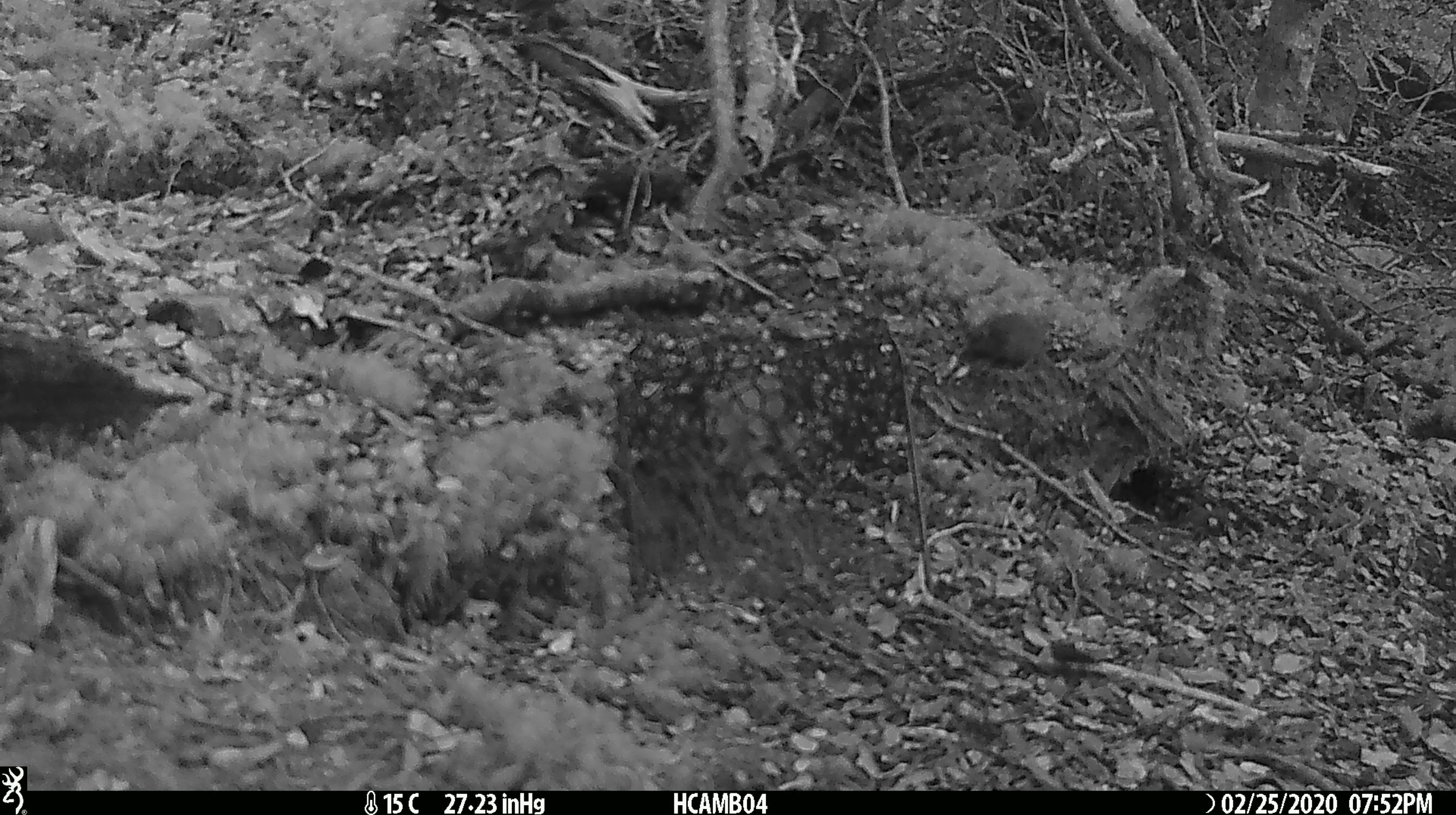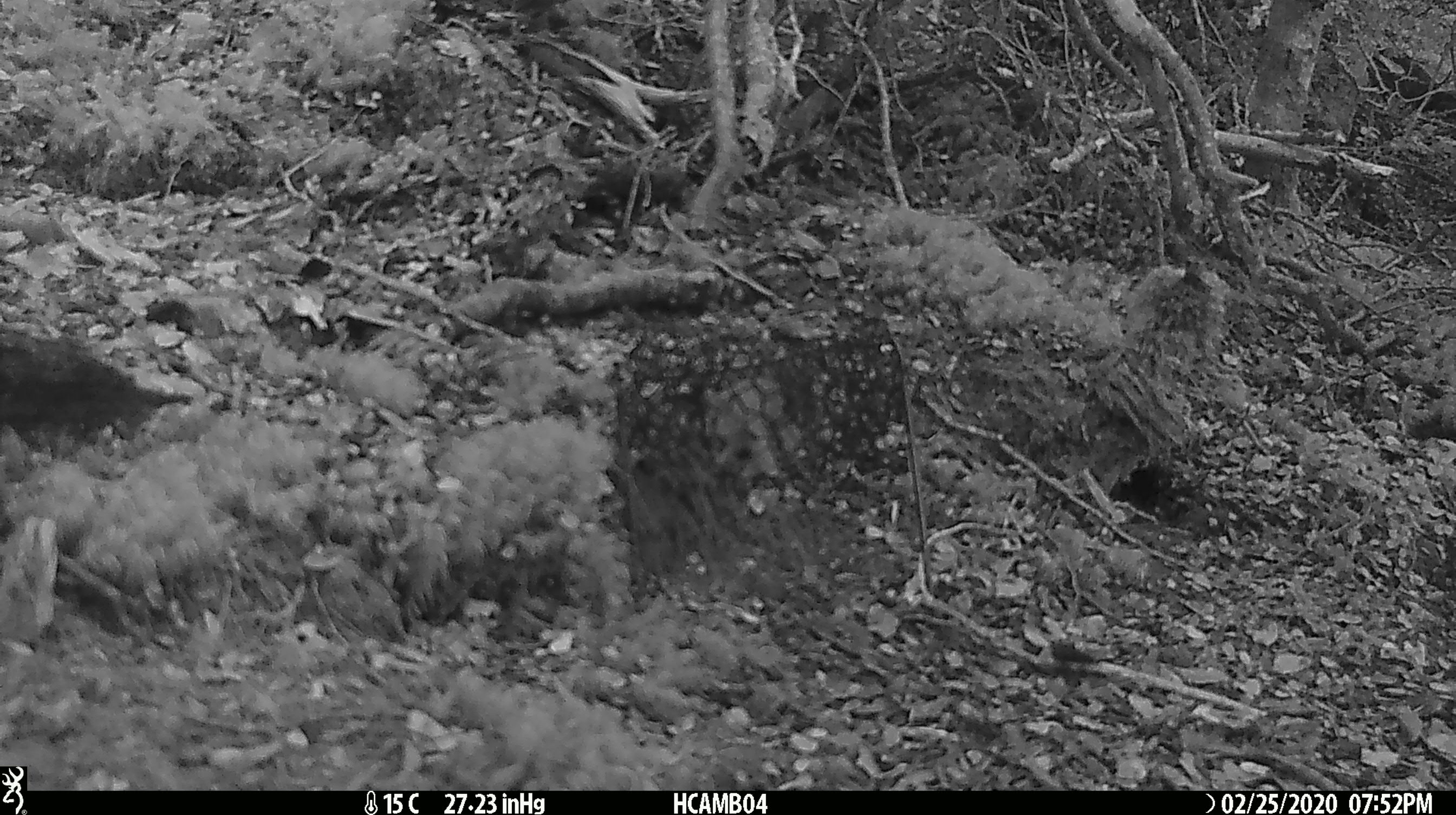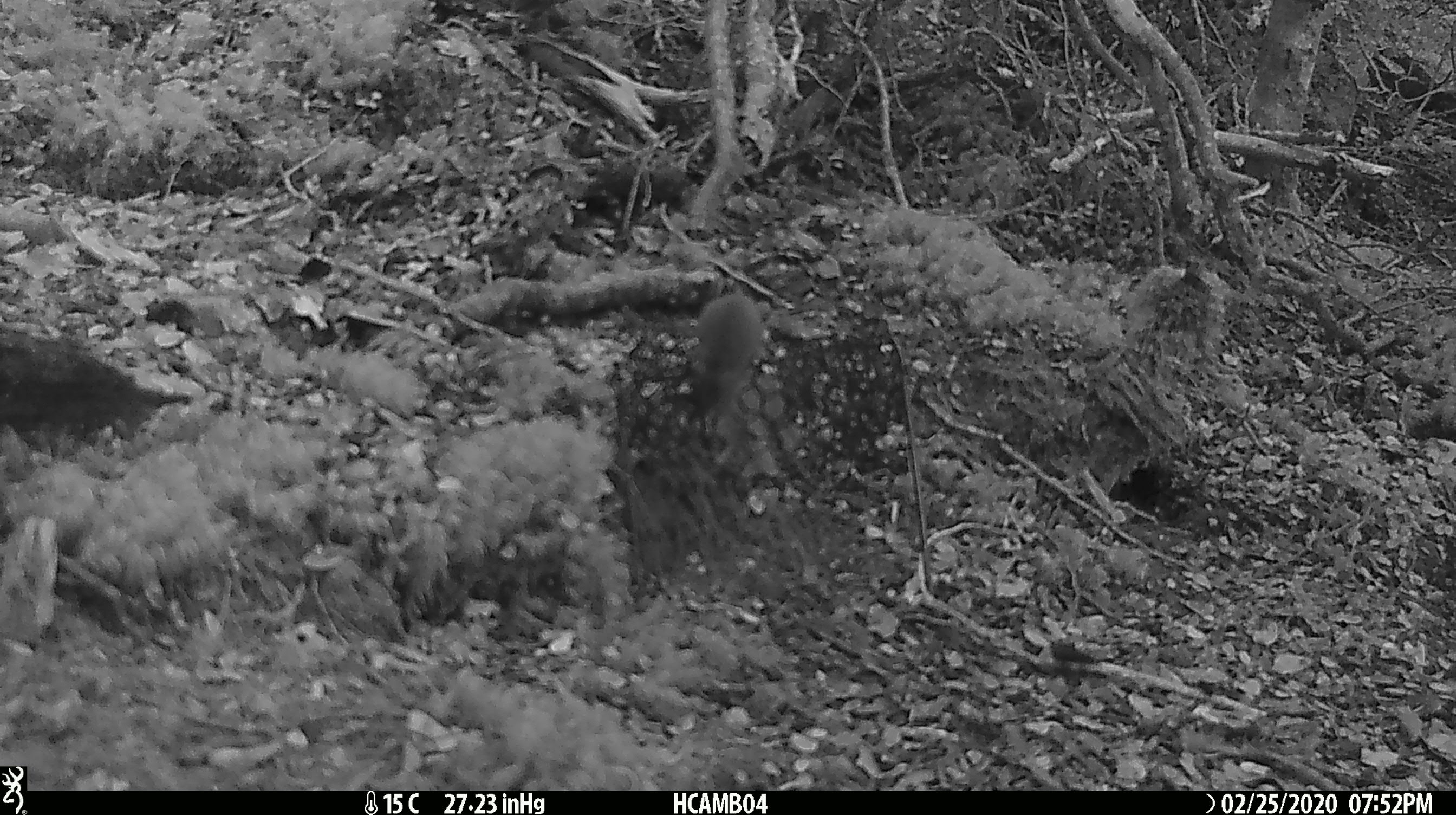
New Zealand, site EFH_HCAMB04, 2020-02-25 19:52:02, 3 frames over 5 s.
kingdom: Animalia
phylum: Chordata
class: Mammalia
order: Rodentia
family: Muridae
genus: Mus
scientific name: Mus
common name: mouse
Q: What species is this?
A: Mouse (Mus).